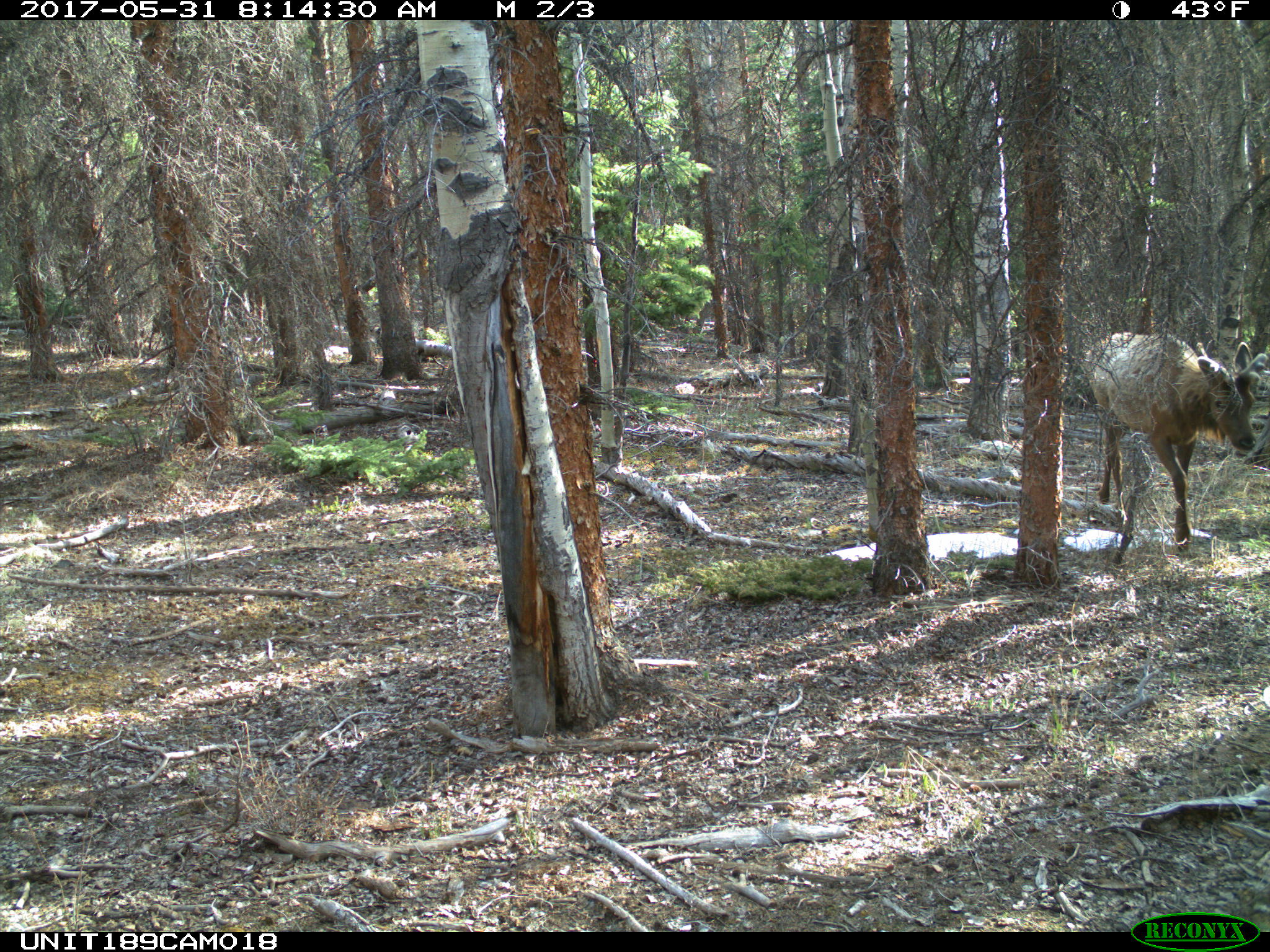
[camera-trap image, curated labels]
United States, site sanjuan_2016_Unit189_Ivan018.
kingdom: Animalia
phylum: Chordata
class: Mammalia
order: Artiodactyla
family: Cervidae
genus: Cervus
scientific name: Cervus elaphus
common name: red deer